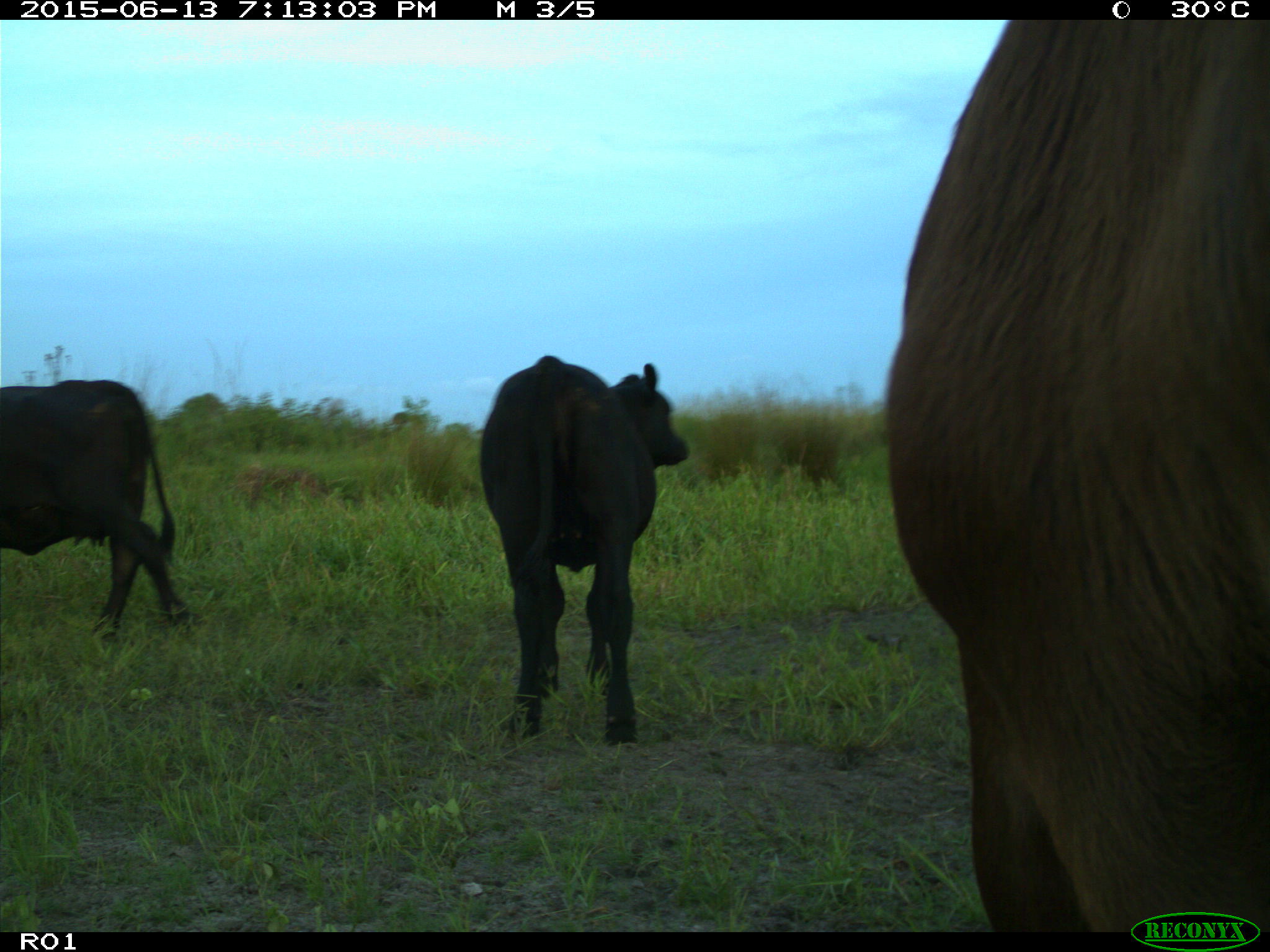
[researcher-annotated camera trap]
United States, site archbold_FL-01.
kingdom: Animalia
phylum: Chordata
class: Mammalia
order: Artiodactyla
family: Bovidae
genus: Bos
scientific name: Bos taurus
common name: domestic cow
Bos taurus (domestic cow).